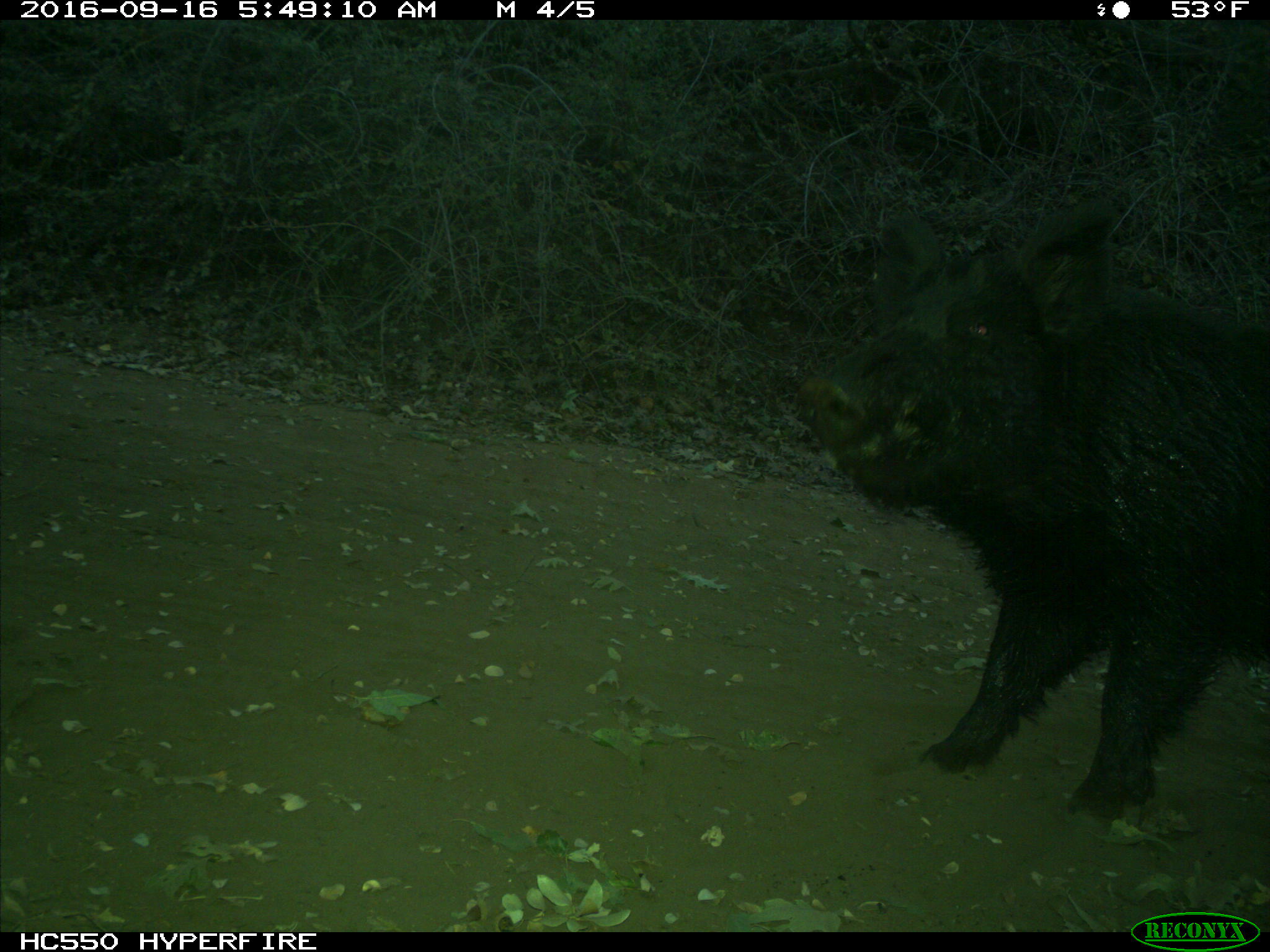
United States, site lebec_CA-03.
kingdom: Animalia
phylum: Chordata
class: Mammalia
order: Artiodactyla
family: Suidae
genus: Sus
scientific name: Sus scrofa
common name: wild boar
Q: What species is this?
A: Sus scrofa (wild boar).